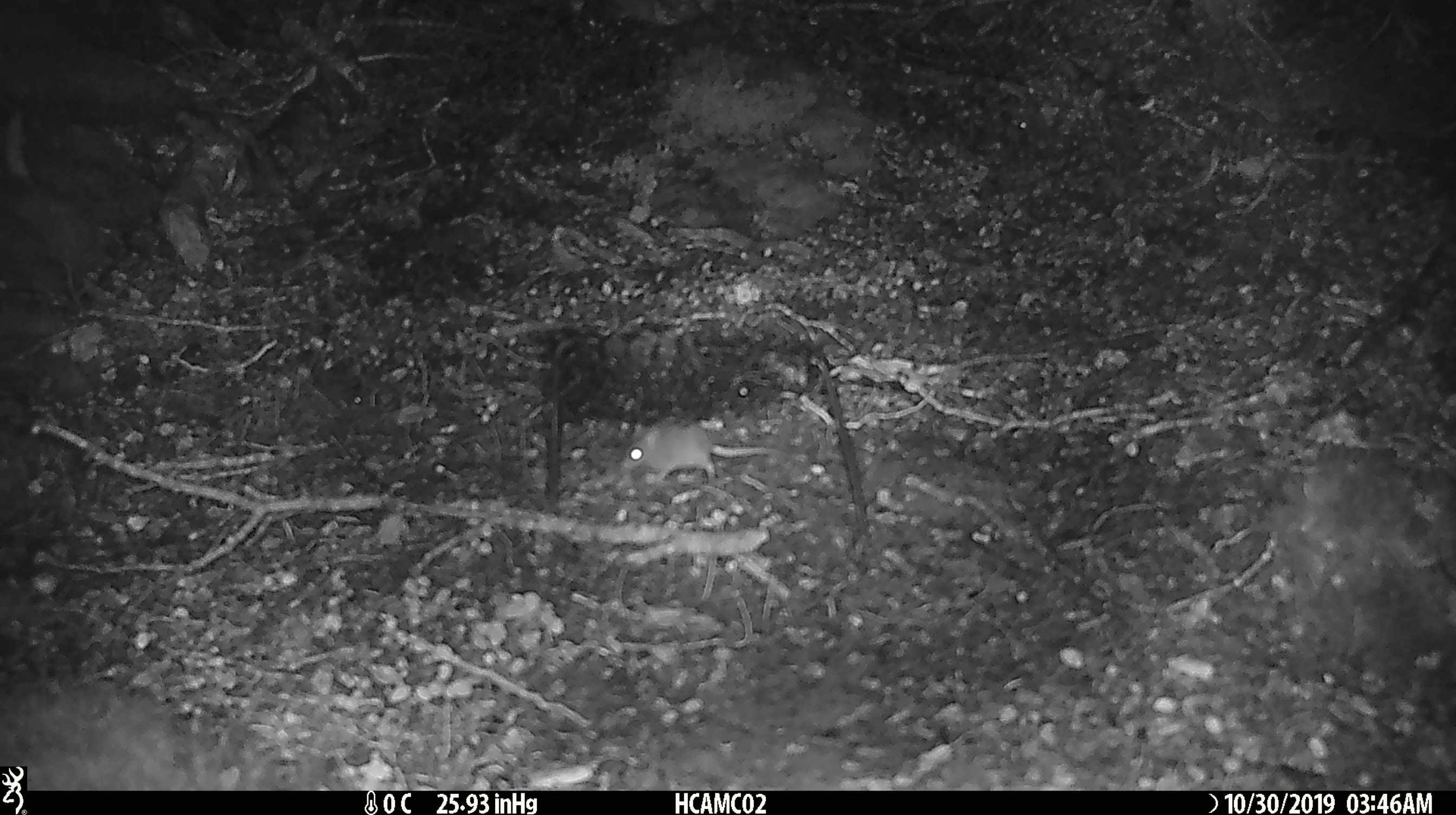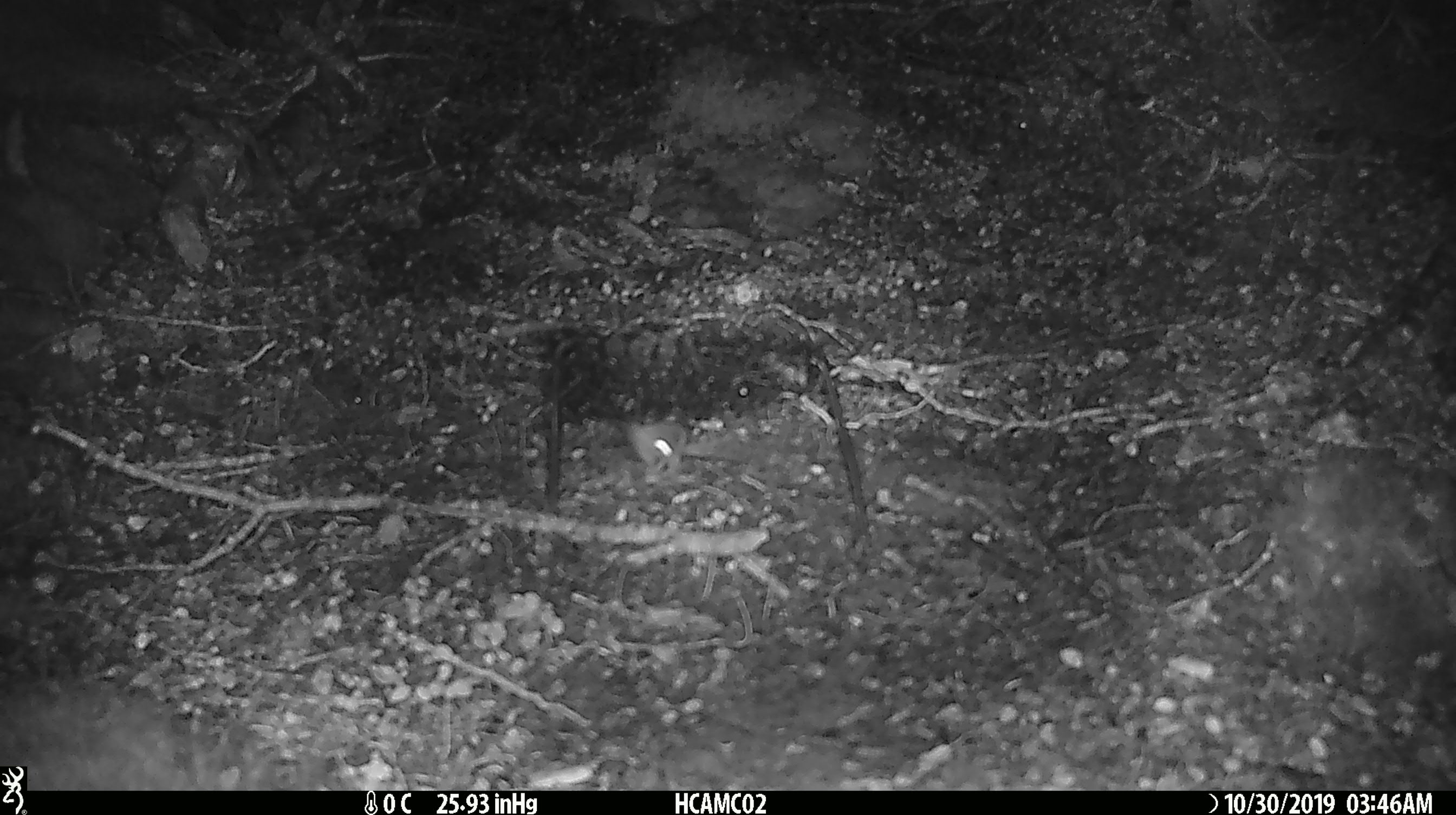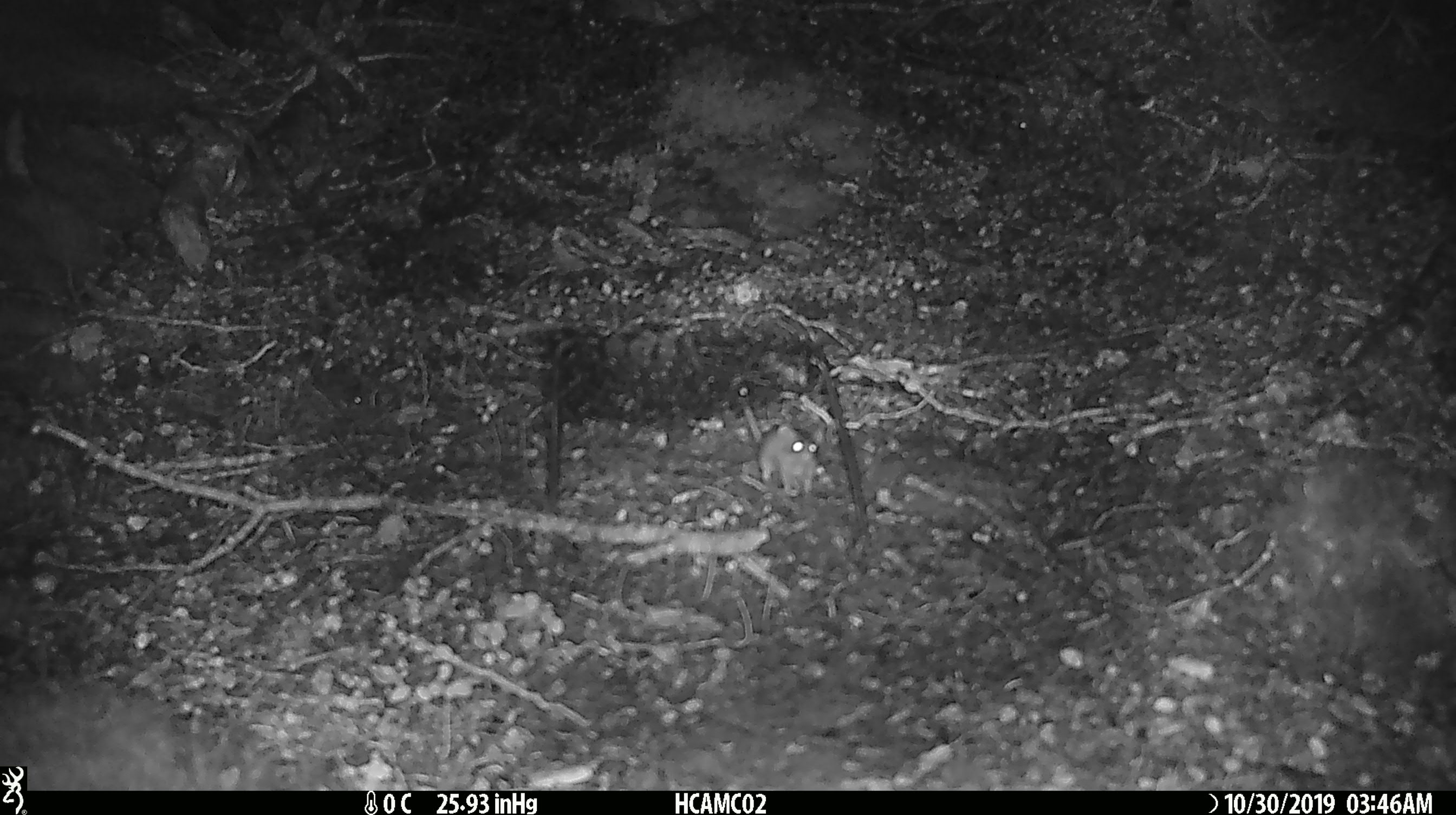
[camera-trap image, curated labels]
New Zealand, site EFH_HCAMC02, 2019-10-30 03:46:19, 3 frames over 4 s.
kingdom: Animalia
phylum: Chordata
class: Mammalia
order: Rodentia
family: Muridae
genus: Mus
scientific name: Mus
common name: mouse